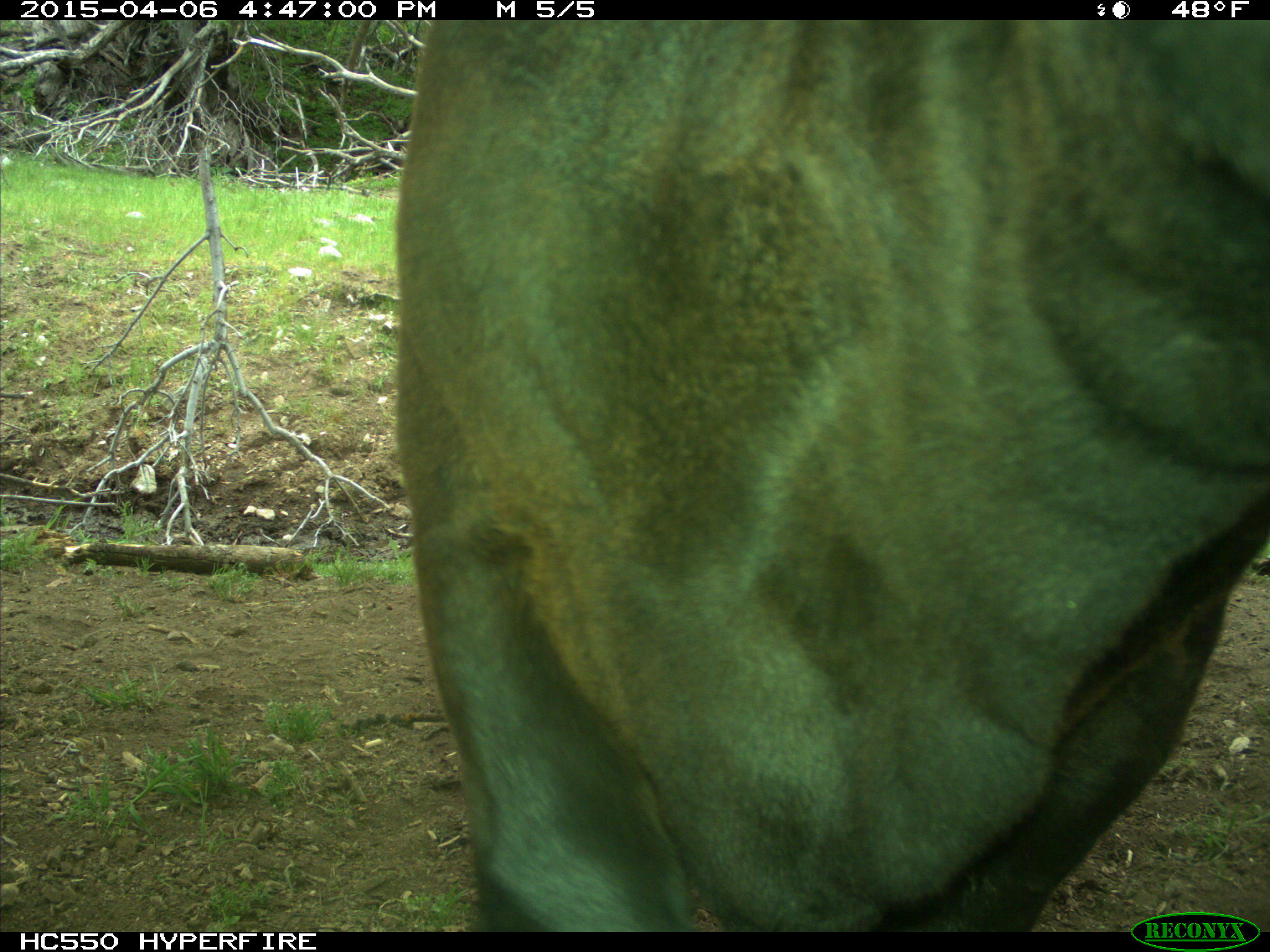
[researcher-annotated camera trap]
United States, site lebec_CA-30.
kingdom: Animalia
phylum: Chordata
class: Mammalia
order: Artiodactyla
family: Bovidae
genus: Bos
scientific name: Bos taurus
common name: domestic cow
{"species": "Bos taurus (domestic cow)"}